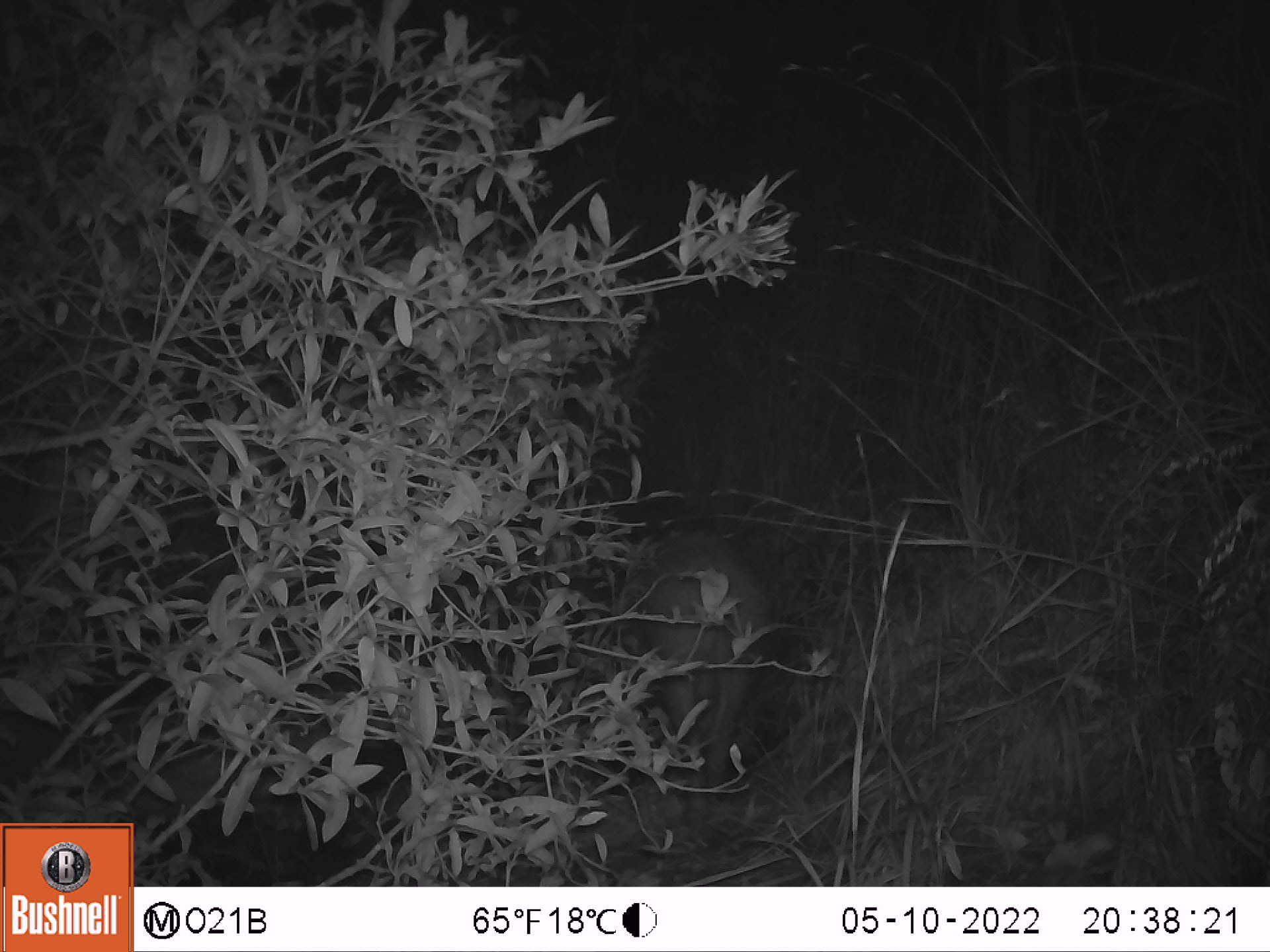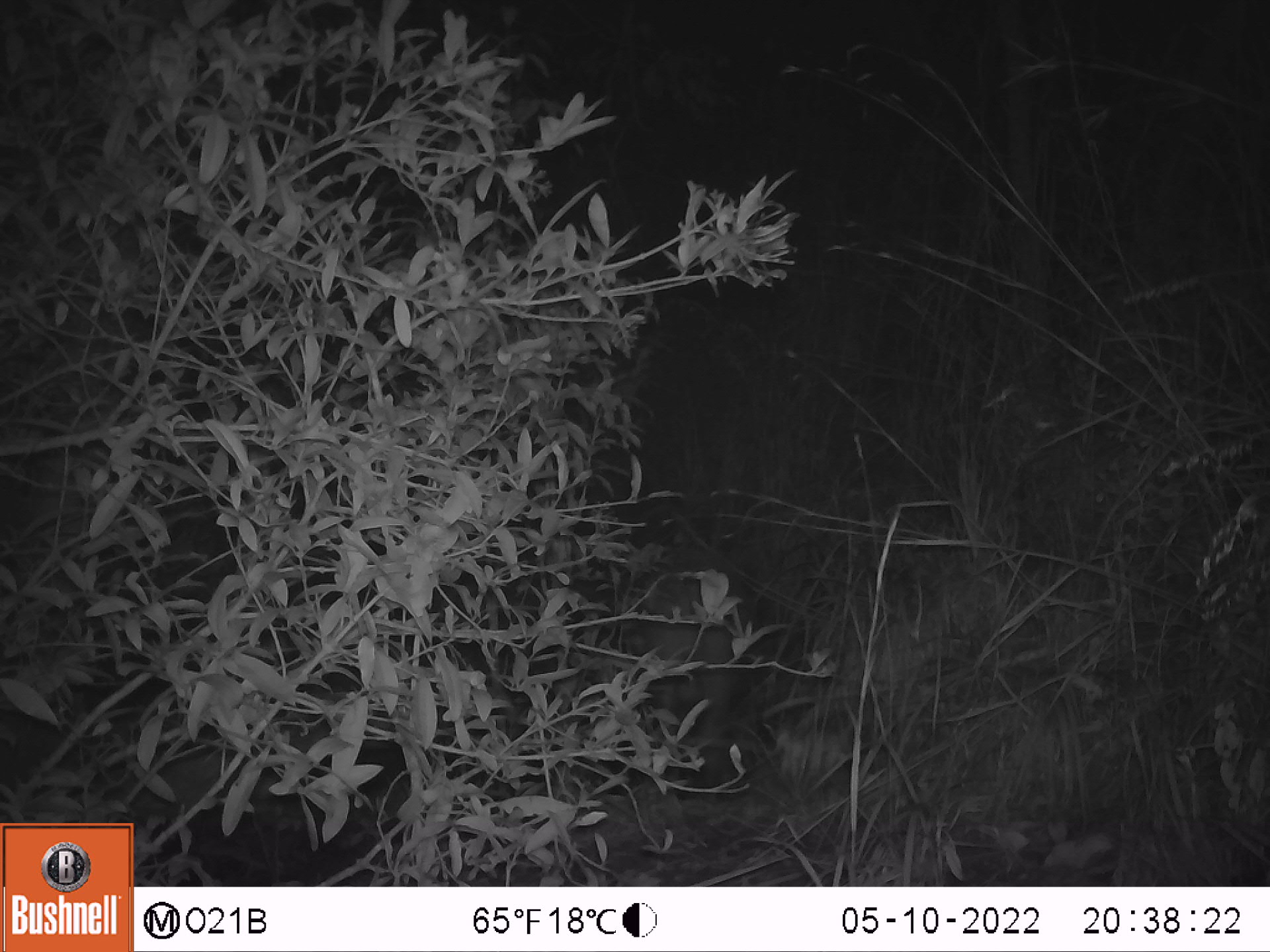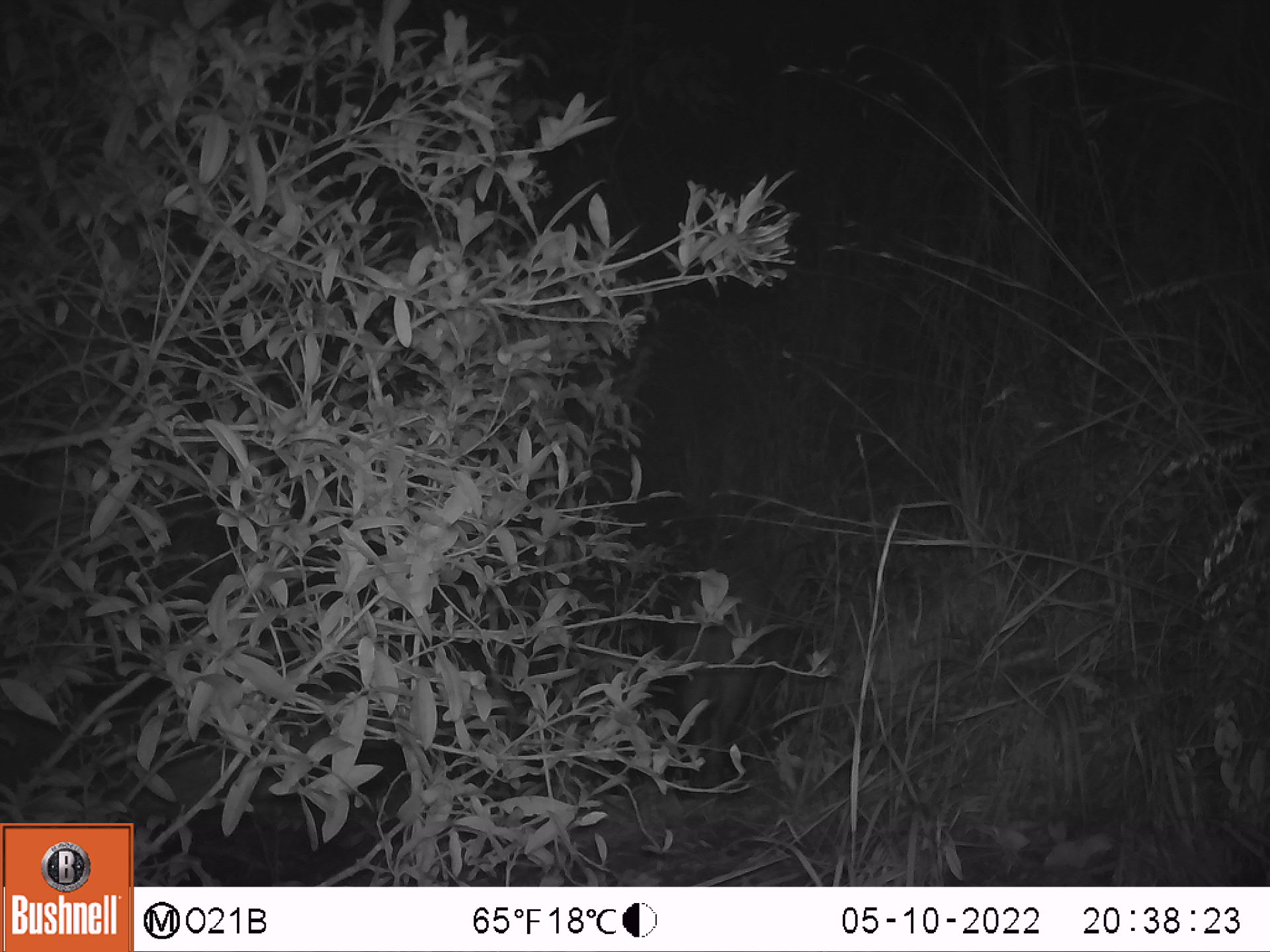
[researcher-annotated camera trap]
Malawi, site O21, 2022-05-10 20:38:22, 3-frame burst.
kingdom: Animalia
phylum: Chordata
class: Mammalia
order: Artiodactyla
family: Suidae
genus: Potamochoerus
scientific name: Potamochoerus larvatus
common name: bushpig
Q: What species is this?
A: Bushpig (Potamochoerus larvatus).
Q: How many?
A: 1.